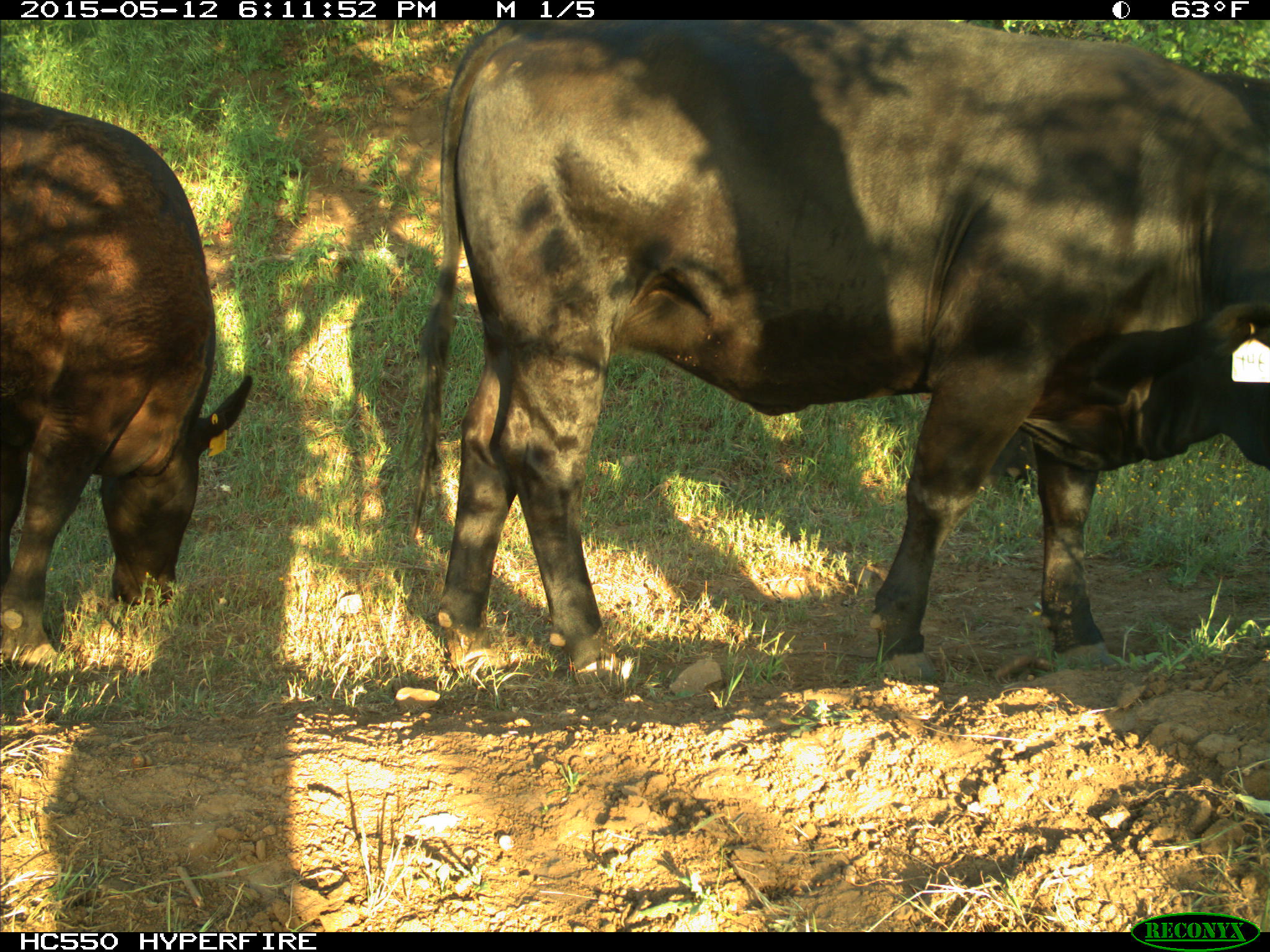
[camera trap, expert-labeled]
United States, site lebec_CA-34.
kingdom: Animalia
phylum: Chordata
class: Mammalia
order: Artiodactyla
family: Bovidae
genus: Bos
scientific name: Bos taurus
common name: domestic cow